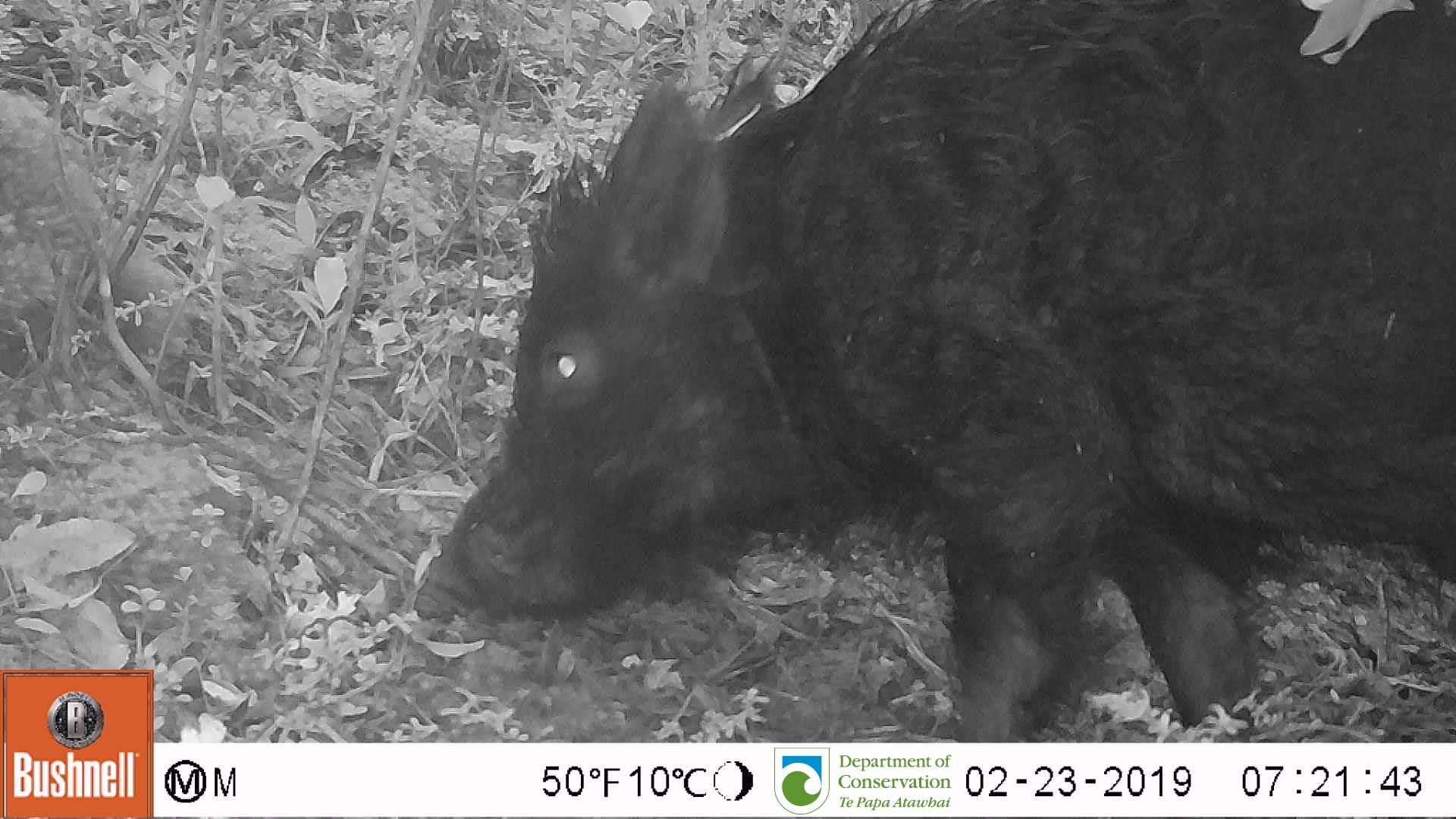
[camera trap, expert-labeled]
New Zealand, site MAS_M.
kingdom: Animalia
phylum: Chordata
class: Mammalia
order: Artiodactyla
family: Suidae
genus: Sus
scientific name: Sus scrofa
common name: pig